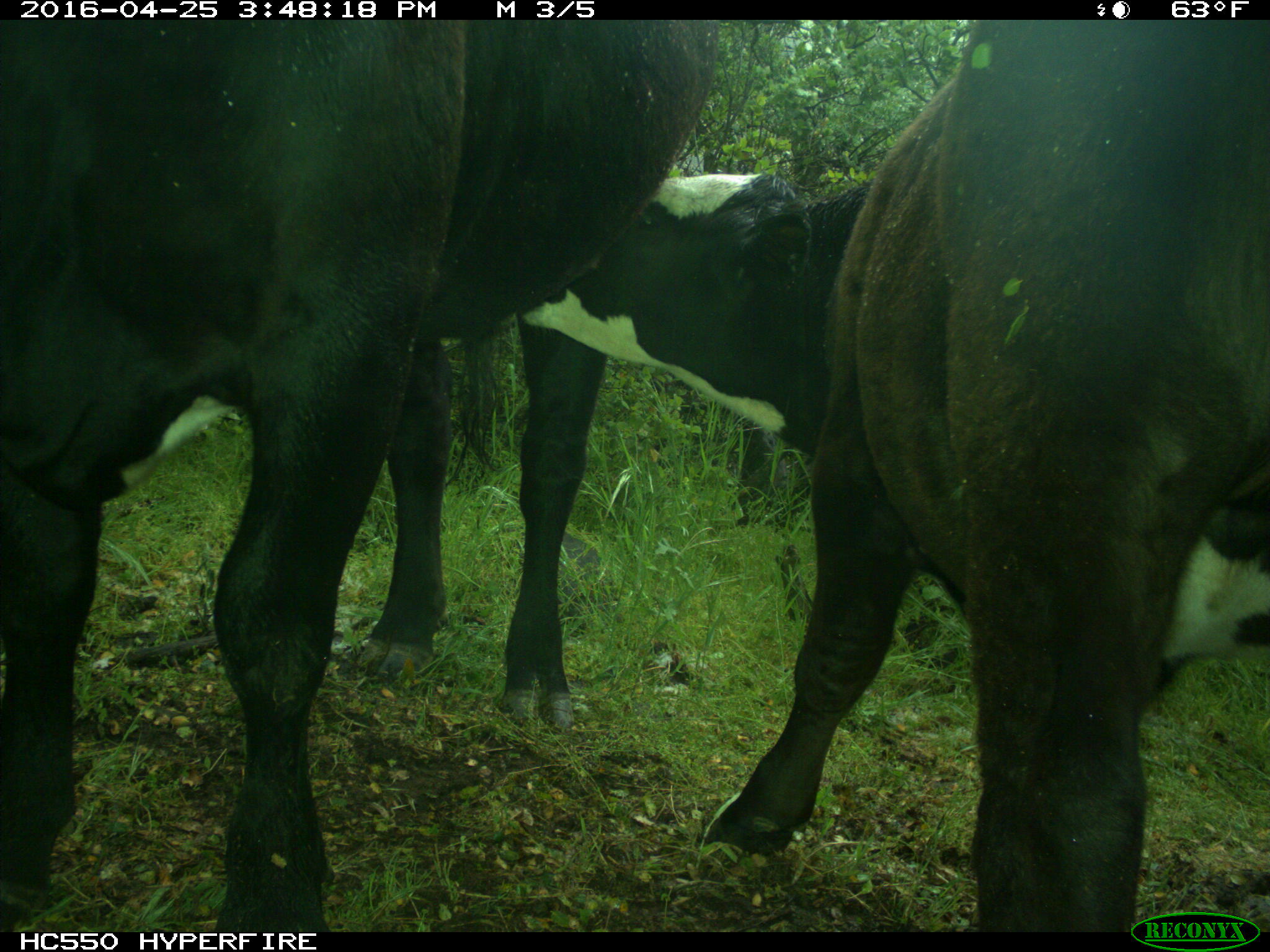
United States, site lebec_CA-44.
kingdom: Animalia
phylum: Chordata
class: Mammalia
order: Artiodactyla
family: Bovidae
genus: Bos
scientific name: Bos taurus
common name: domestic cow